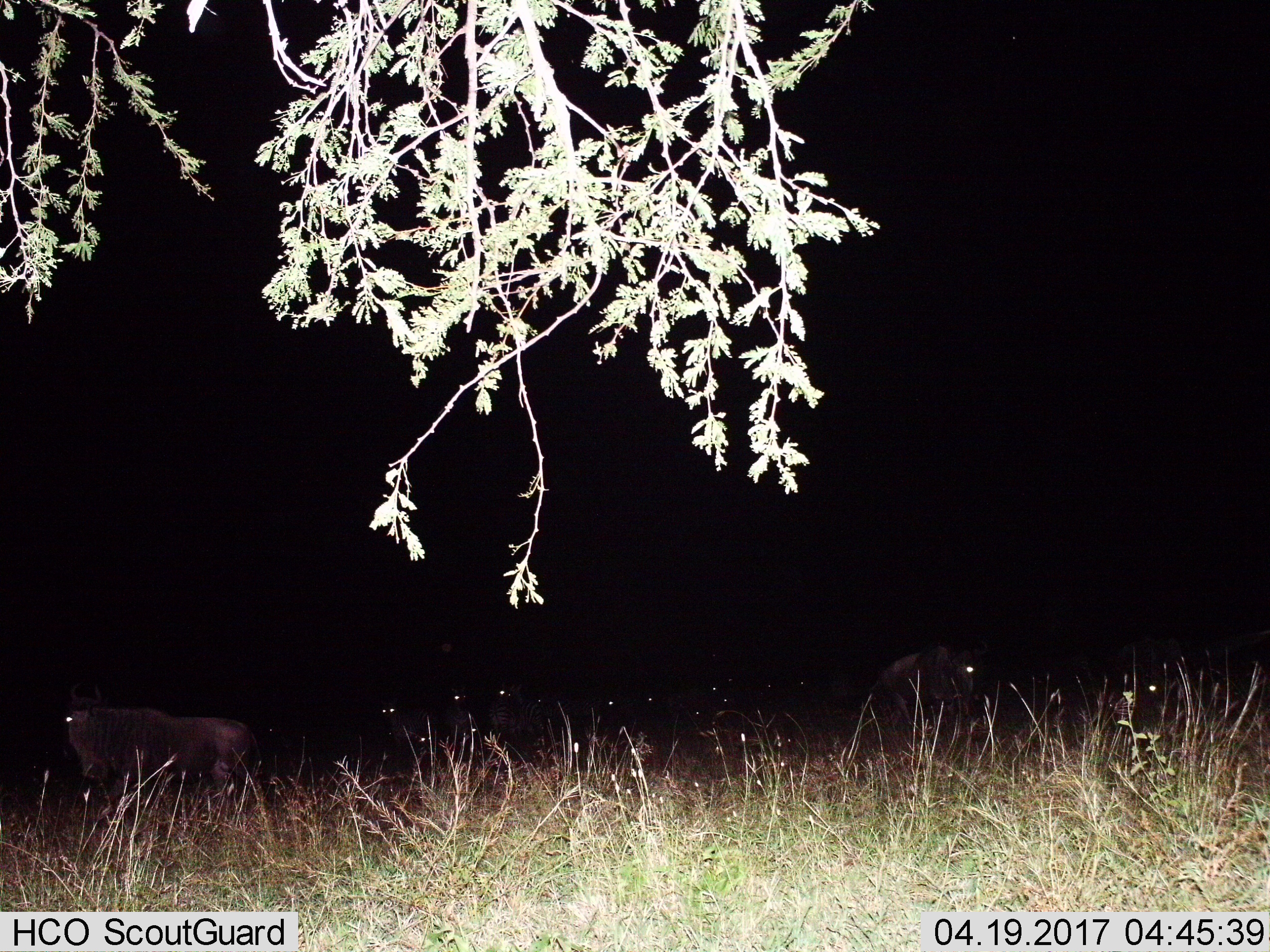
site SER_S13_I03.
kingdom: Animalia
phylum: Chordata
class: Mammalia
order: Artiodactyla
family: Bovidae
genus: Connochaetes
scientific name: Connochaetes taurinus taurinus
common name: blue wildebeest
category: wildebeestblue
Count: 2.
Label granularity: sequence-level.